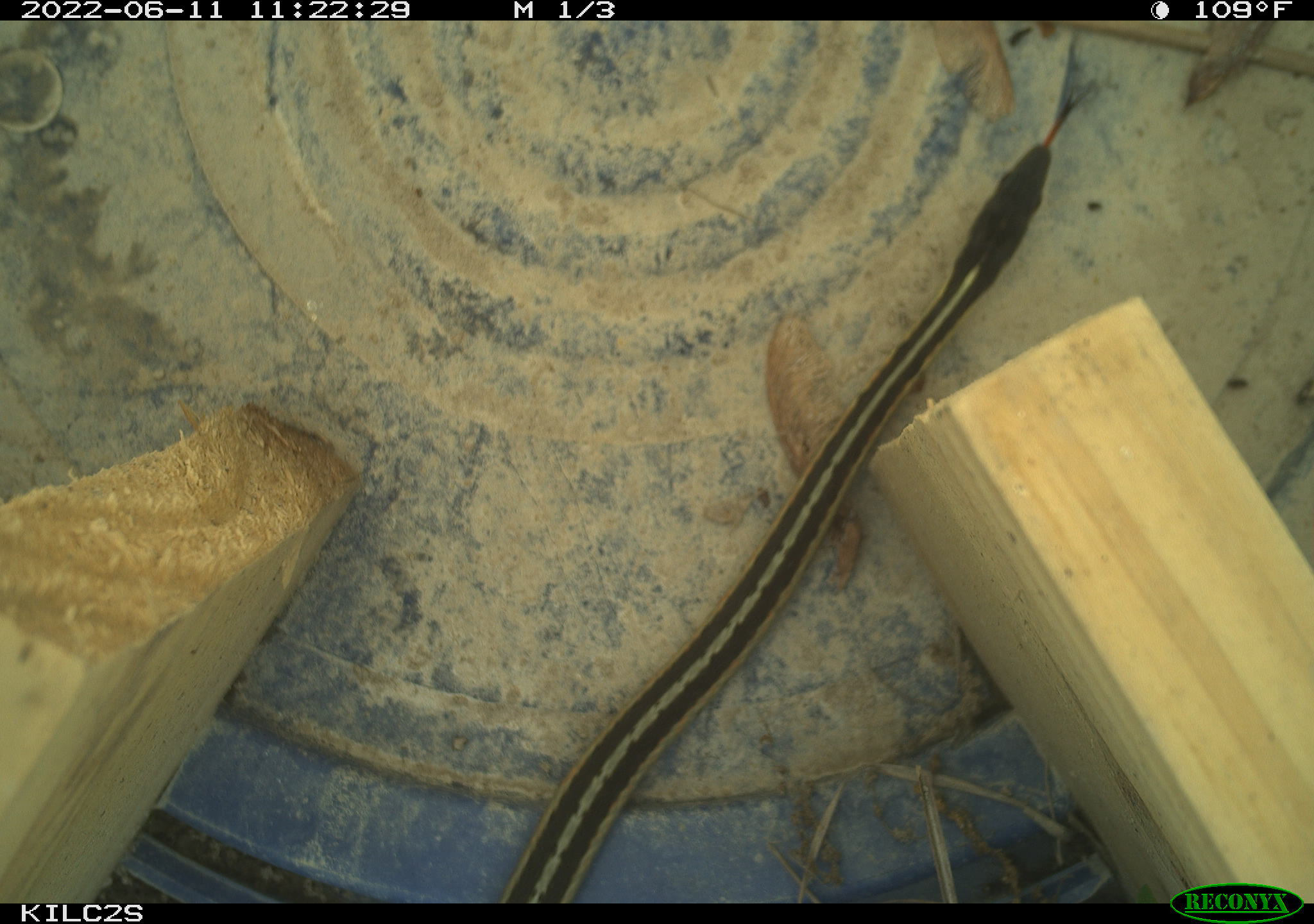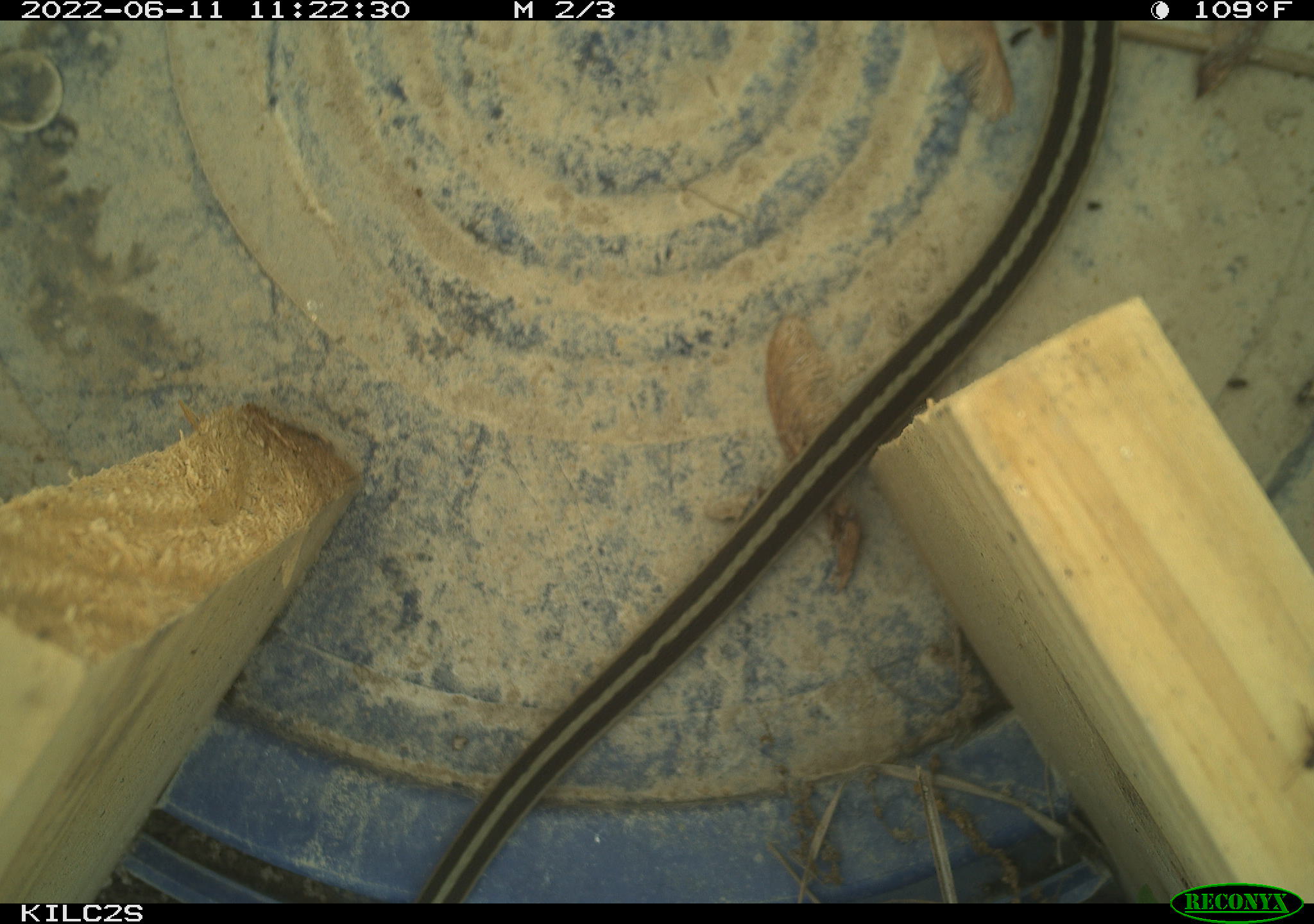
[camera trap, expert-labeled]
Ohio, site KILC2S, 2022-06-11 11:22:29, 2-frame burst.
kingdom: Animalia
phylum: Chordata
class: Reptilia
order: Squamata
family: Colubridae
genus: Thamnophis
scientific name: Thamnophis sirtalis sirtalis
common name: eastern gartersnake